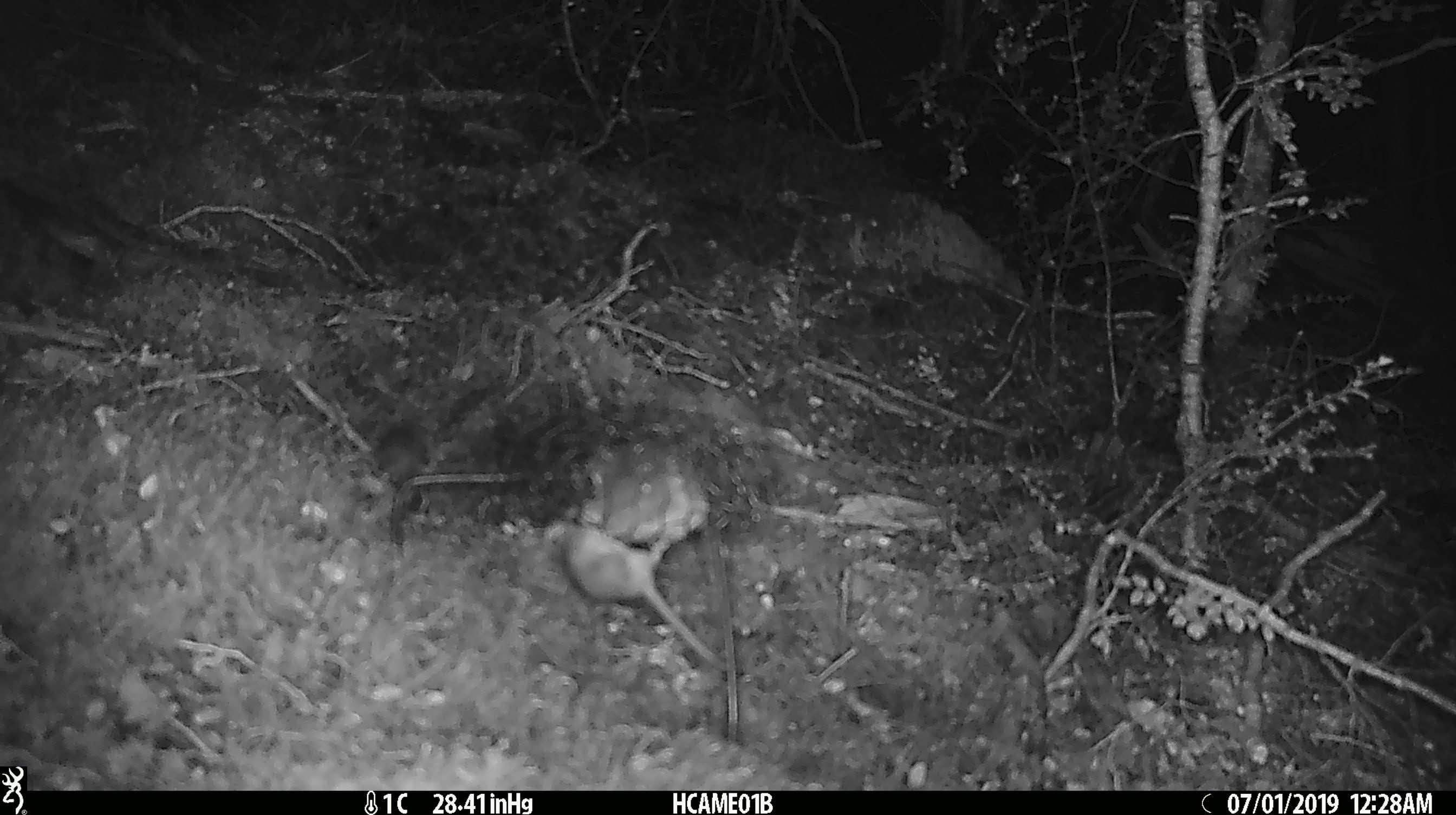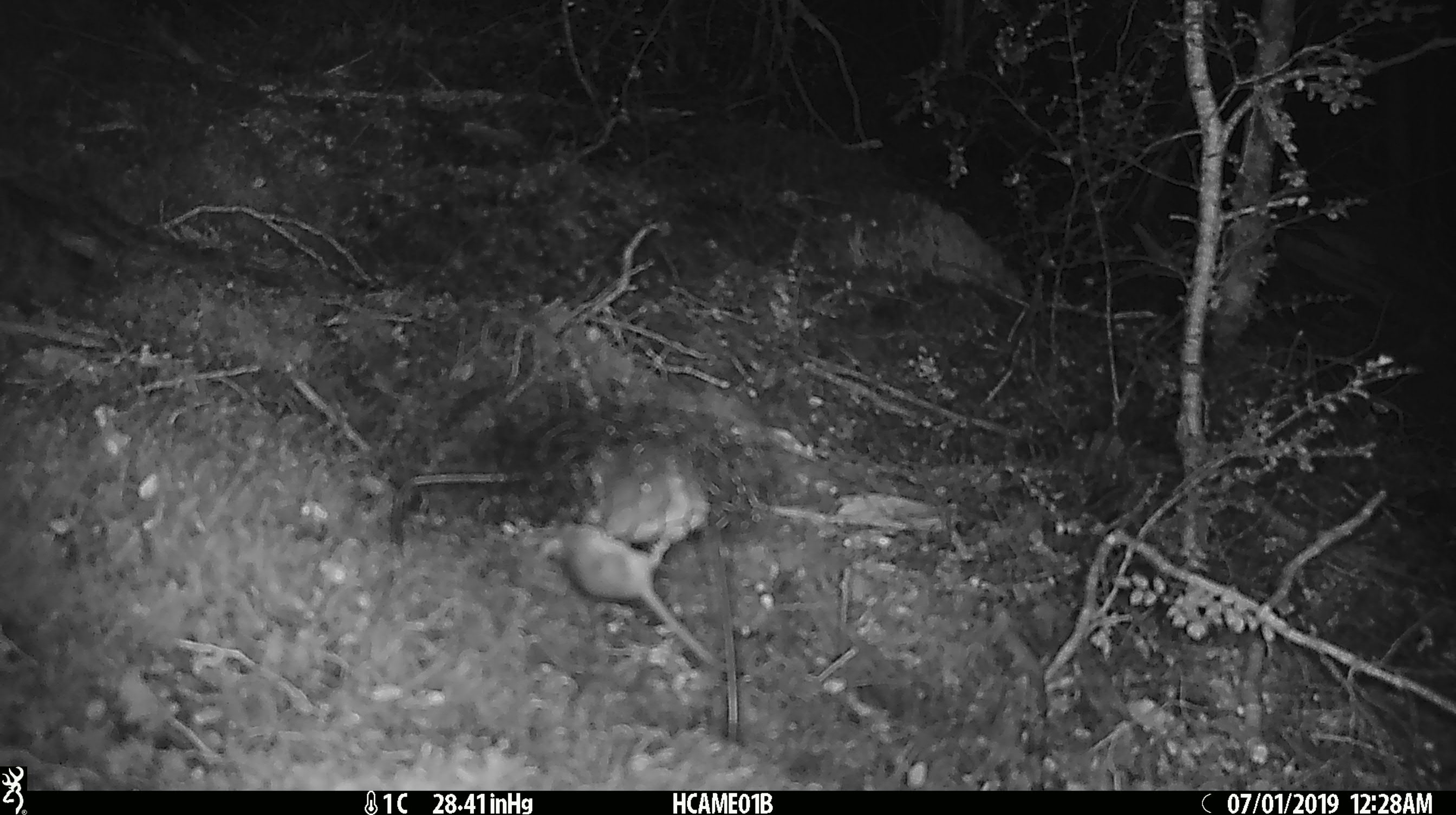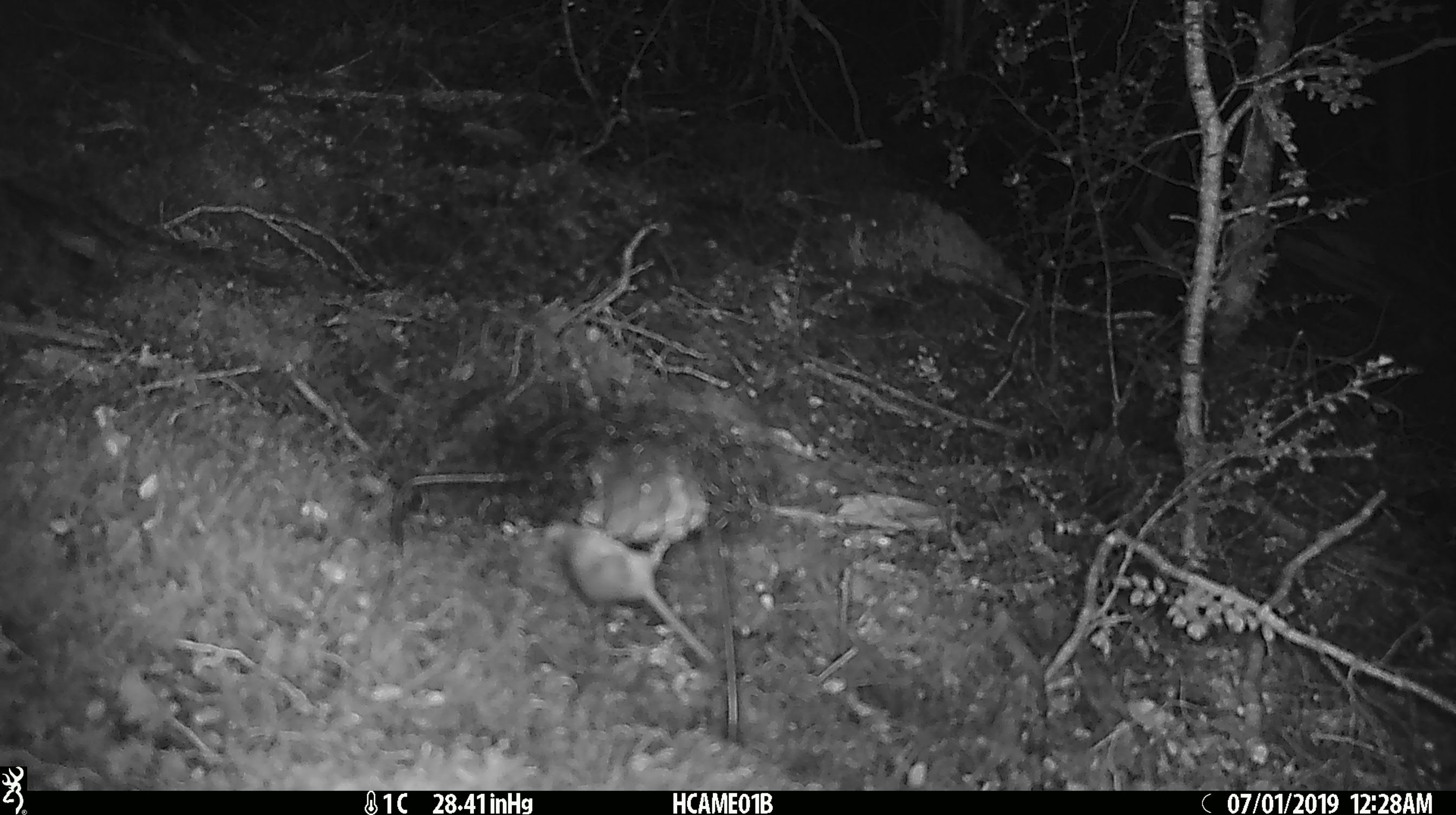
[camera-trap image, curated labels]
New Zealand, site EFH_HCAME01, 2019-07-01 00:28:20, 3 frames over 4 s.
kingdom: Animalia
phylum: Chordata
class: Mammalia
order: Rodentia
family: Muridae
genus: Mus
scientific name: Mus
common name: mouse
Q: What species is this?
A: Mouse (Mus).